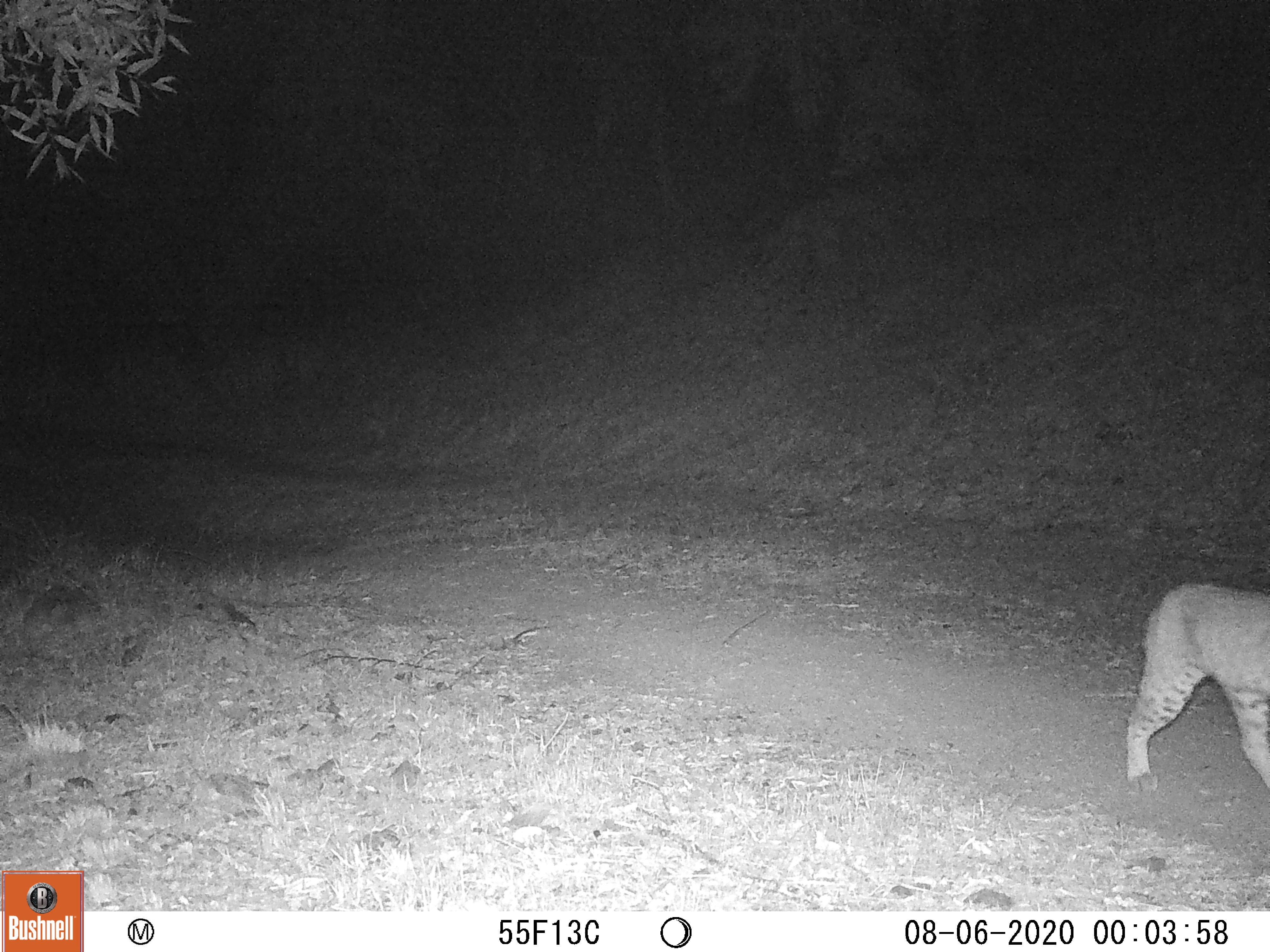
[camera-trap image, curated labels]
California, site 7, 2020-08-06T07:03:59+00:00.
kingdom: Animalia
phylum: Chordata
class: Mammalia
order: Carnivora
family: Felidae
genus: Lynx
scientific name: Lynx rufus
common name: bobcat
Bobcat (Lynx rufus).